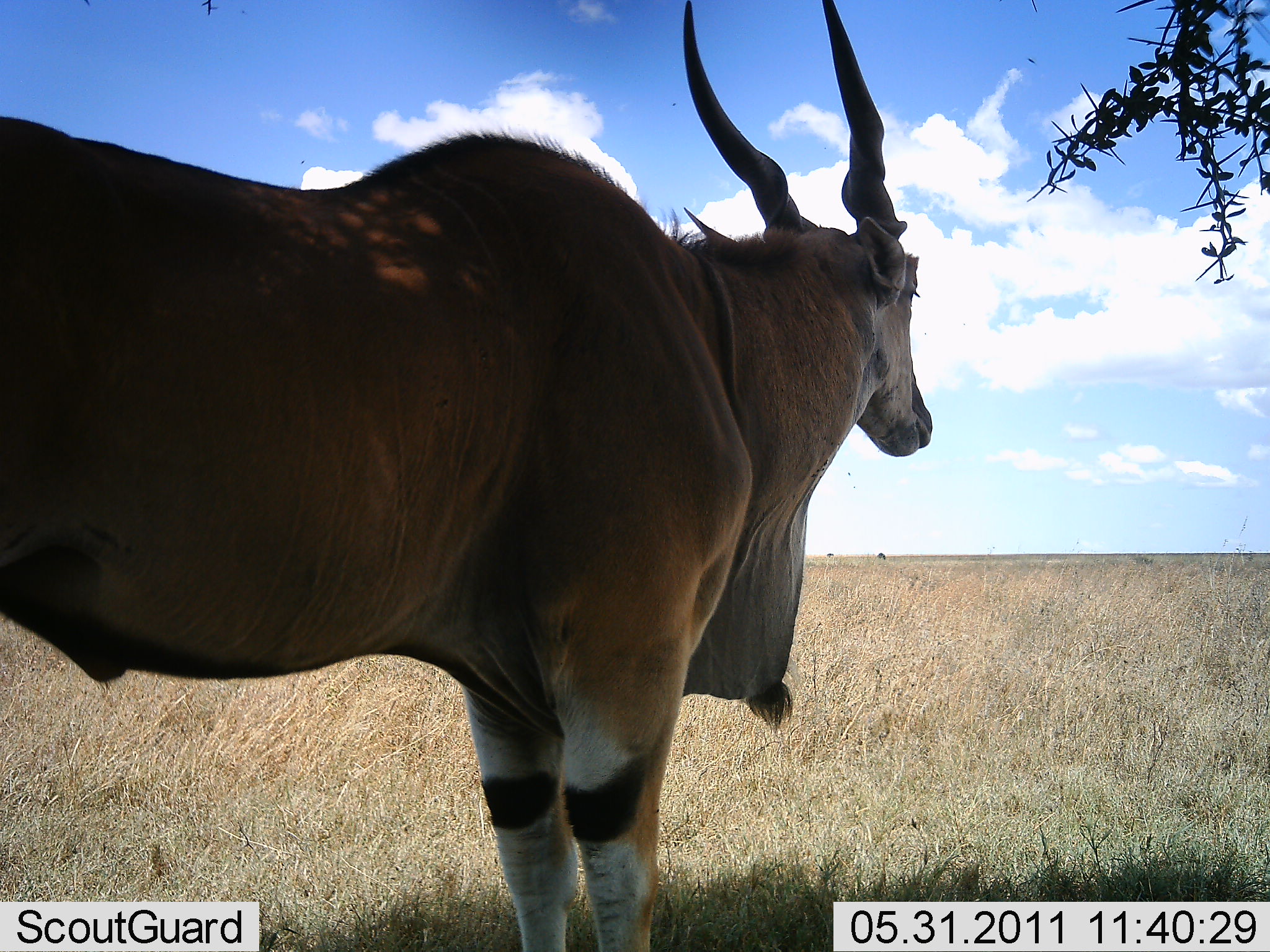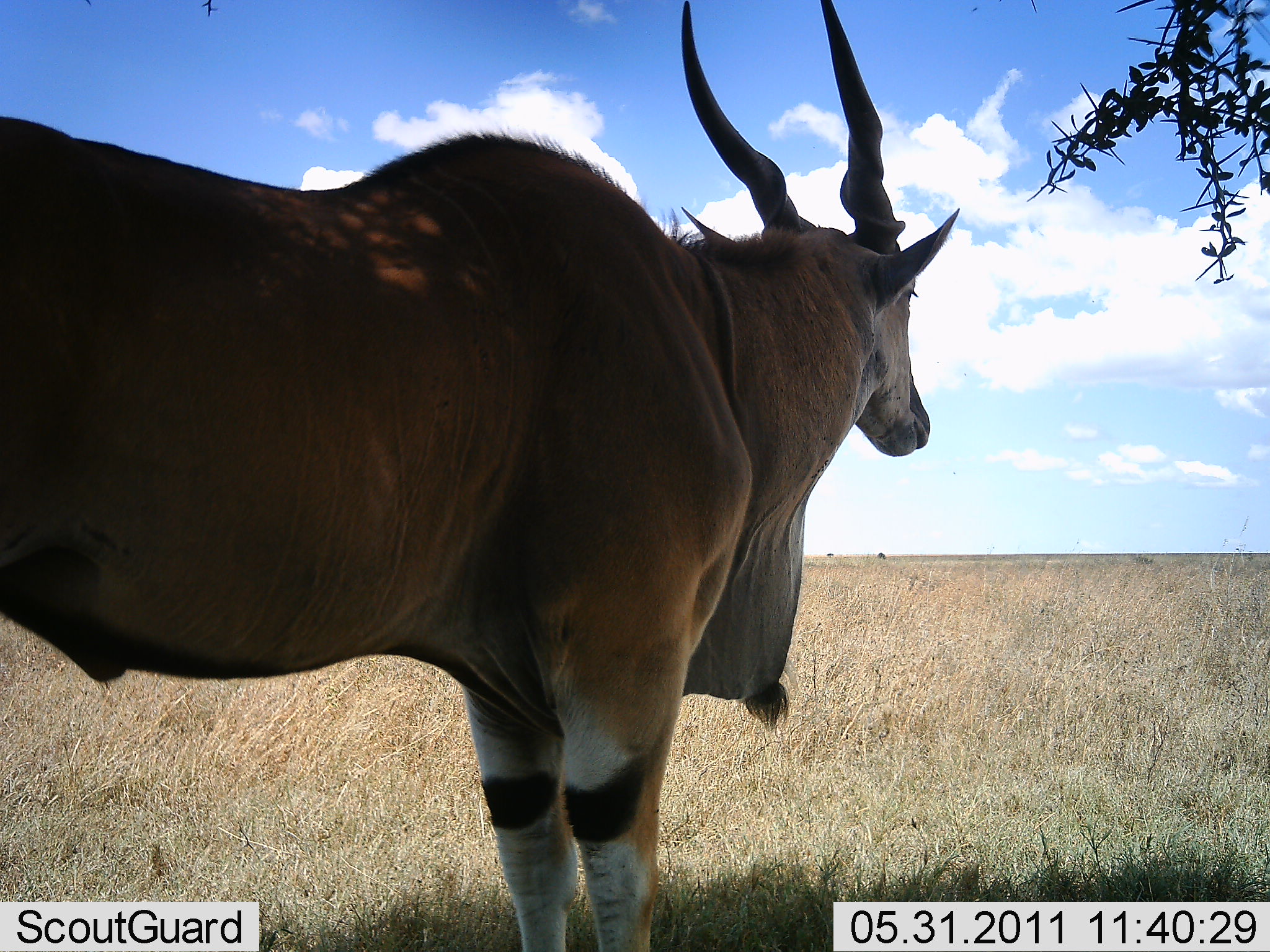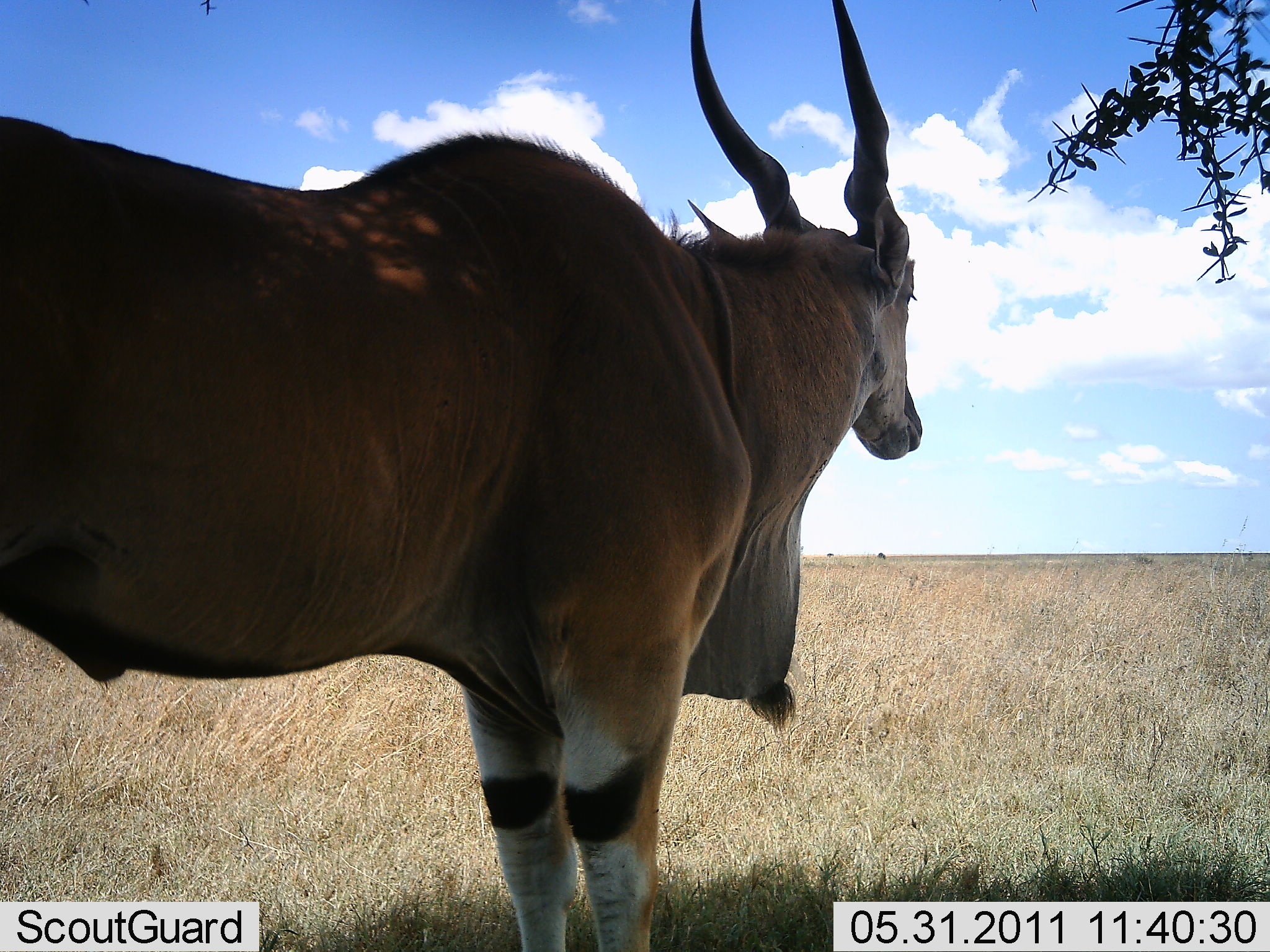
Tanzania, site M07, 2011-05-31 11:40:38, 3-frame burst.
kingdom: Animalia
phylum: Chordata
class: Mammalia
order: Artiodactyla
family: Bovidae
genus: Tragelaphus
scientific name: Tragelaphus oryx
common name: eland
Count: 1.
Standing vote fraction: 100%.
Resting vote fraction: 0%.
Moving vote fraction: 0%.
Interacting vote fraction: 0%.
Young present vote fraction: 0%.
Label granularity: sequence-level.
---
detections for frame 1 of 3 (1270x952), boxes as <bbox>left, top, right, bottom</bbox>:
animal: <bbox>1, 0, 929, 951</bbox>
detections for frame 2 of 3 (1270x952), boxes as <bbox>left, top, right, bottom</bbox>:
animal: <bbox>2, 1, 966, 952</bbox>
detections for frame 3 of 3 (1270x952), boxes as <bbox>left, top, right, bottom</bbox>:
animal: <bbox>1, 0, 926, 951</bbox>